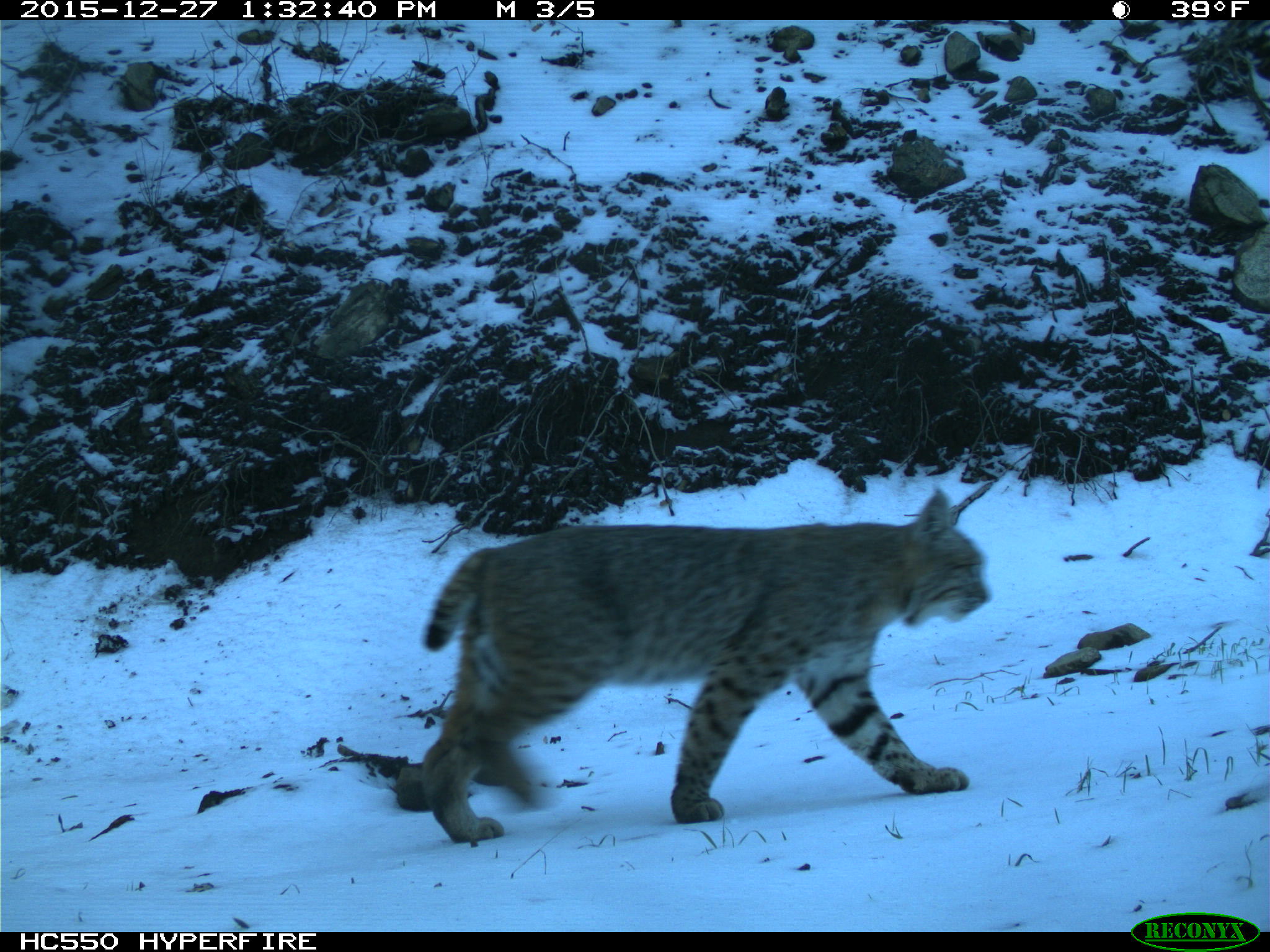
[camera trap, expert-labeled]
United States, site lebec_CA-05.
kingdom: Animalia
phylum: Chordata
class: Mammalia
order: Carnivora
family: Felidae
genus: Lynx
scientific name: Lynx rufus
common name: bobcat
Lynx rufus (bobcat).